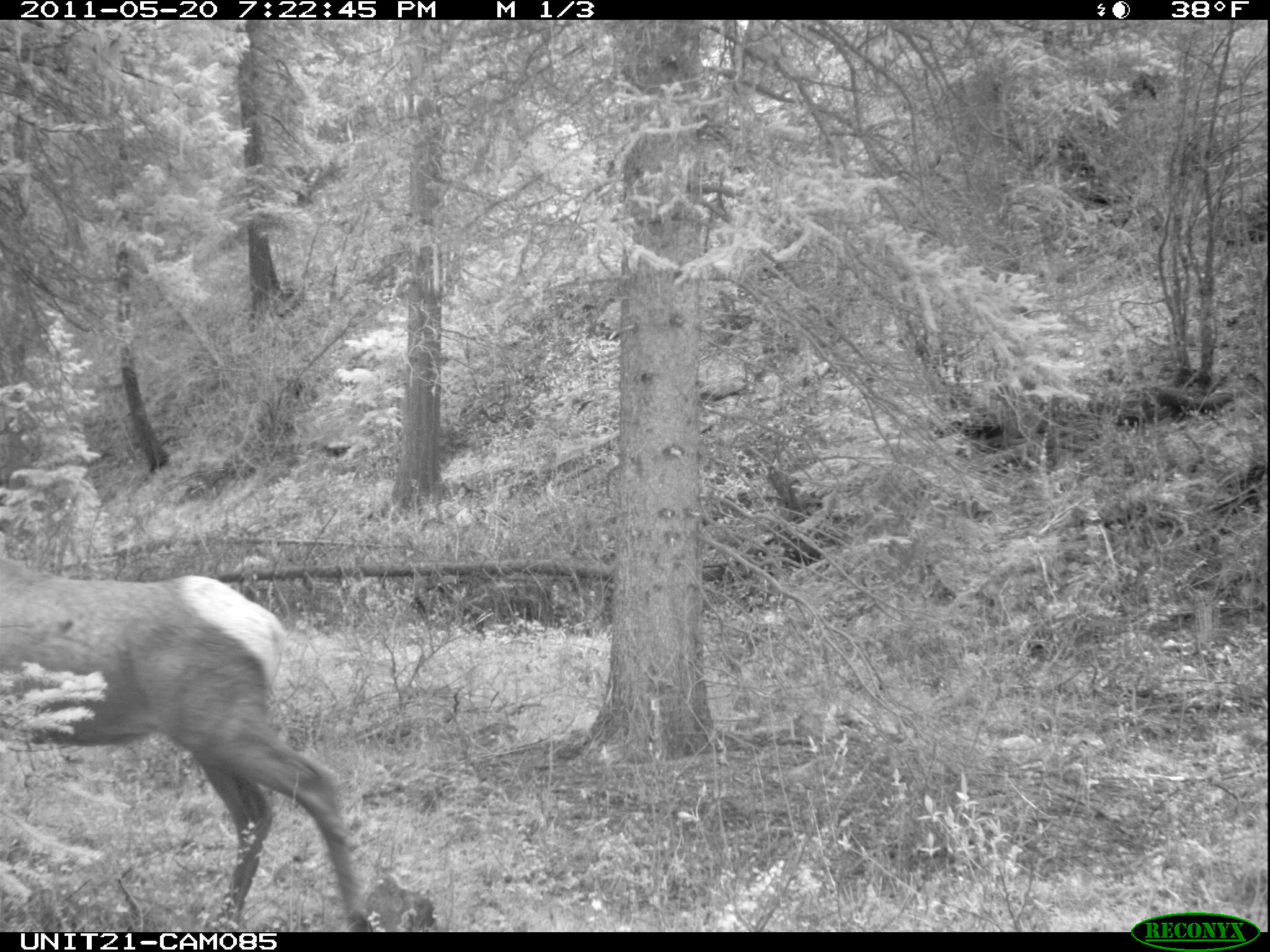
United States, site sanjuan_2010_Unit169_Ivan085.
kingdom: Animalia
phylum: Chordata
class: Mammalia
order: Artiodactyla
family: Cervidae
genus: Cervus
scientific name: Cervus elaphus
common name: red deer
Cervus elaphus (red deer).